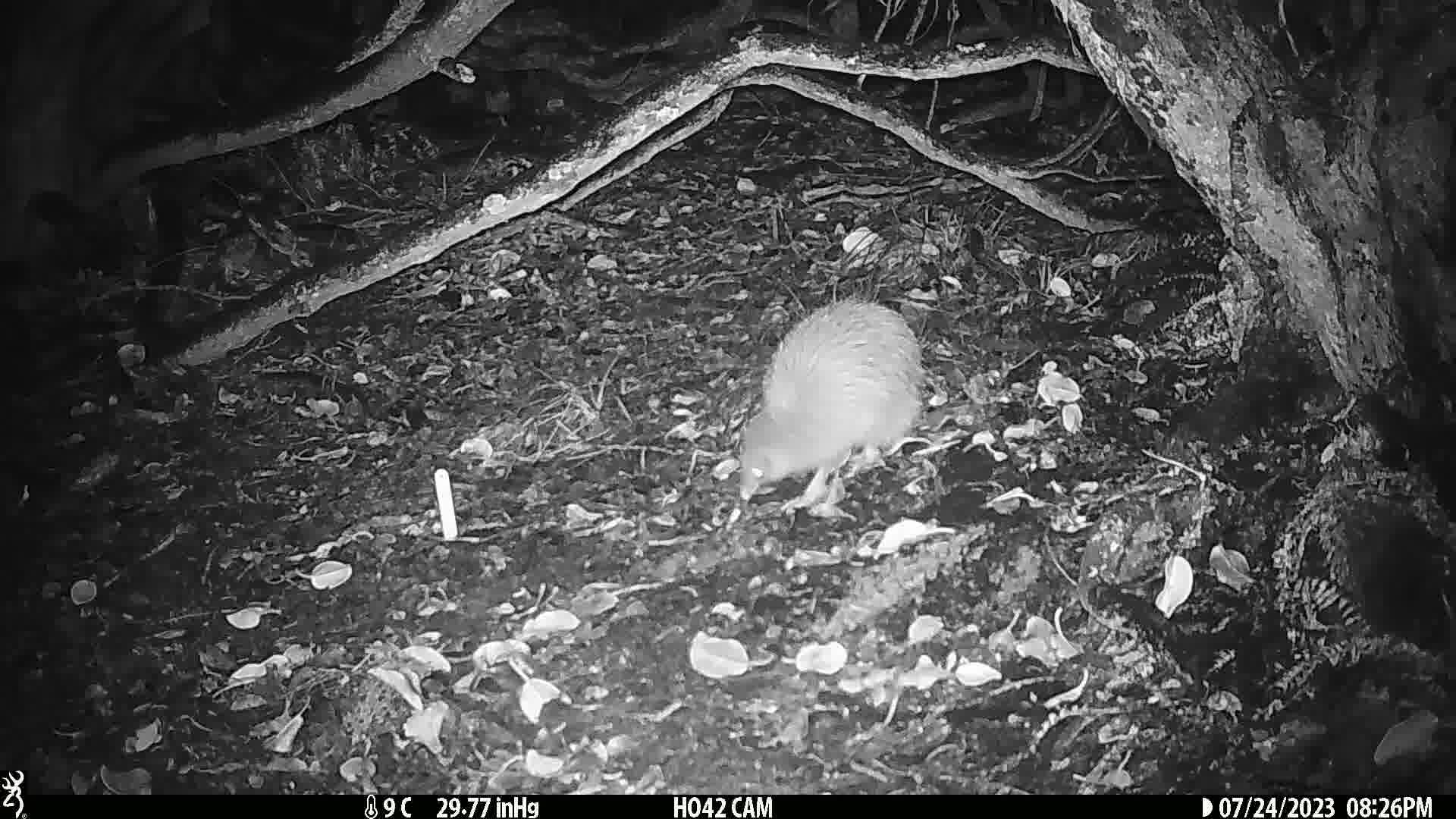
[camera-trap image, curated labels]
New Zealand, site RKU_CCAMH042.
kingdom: Animalia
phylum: Chordata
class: Aves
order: Apterygiformes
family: Apterygidae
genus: Apteryx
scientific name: Apteryx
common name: kiwi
Kiwi (Apteryx).